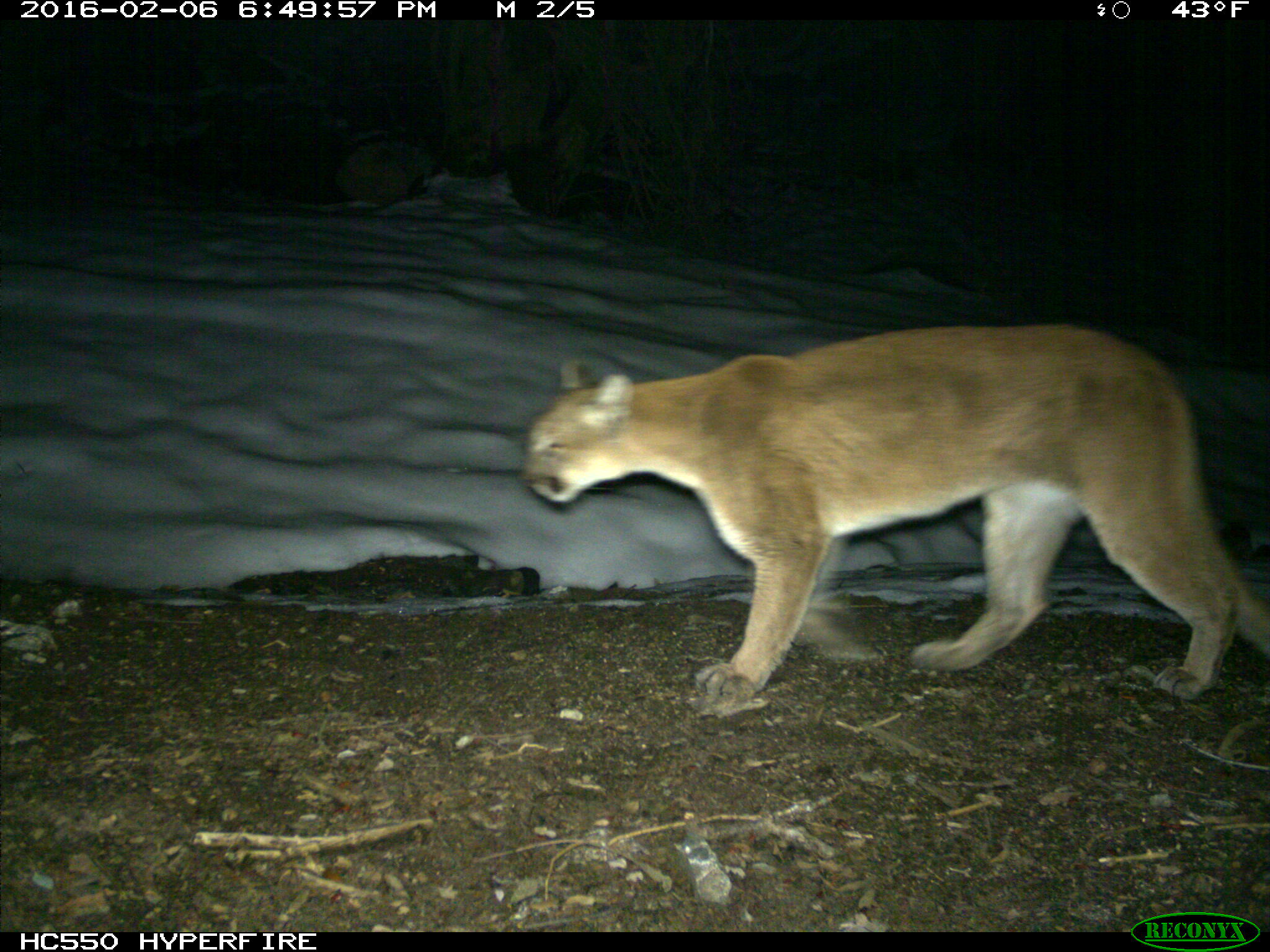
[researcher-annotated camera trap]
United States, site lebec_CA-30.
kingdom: Animalia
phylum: Chordata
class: Mammalia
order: Carnivora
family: Felidae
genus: Puma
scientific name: Puma concolor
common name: mountain lion